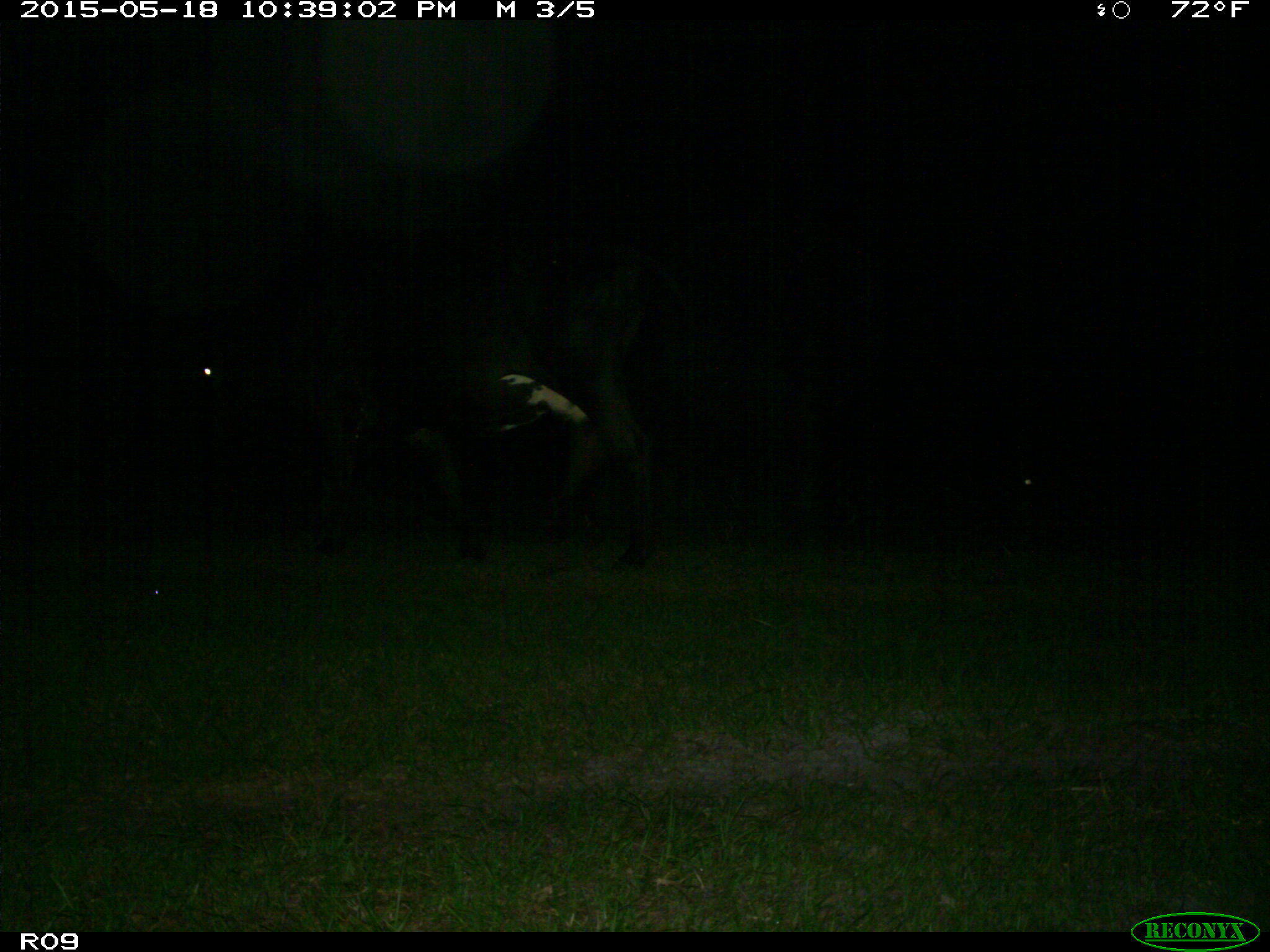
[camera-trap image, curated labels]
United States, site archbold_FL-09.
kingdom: Animalia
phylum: Chordata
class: Mammalia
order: Artiodactyla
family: Bovidae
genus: Bos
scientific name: Bos taurus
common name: domestic cow